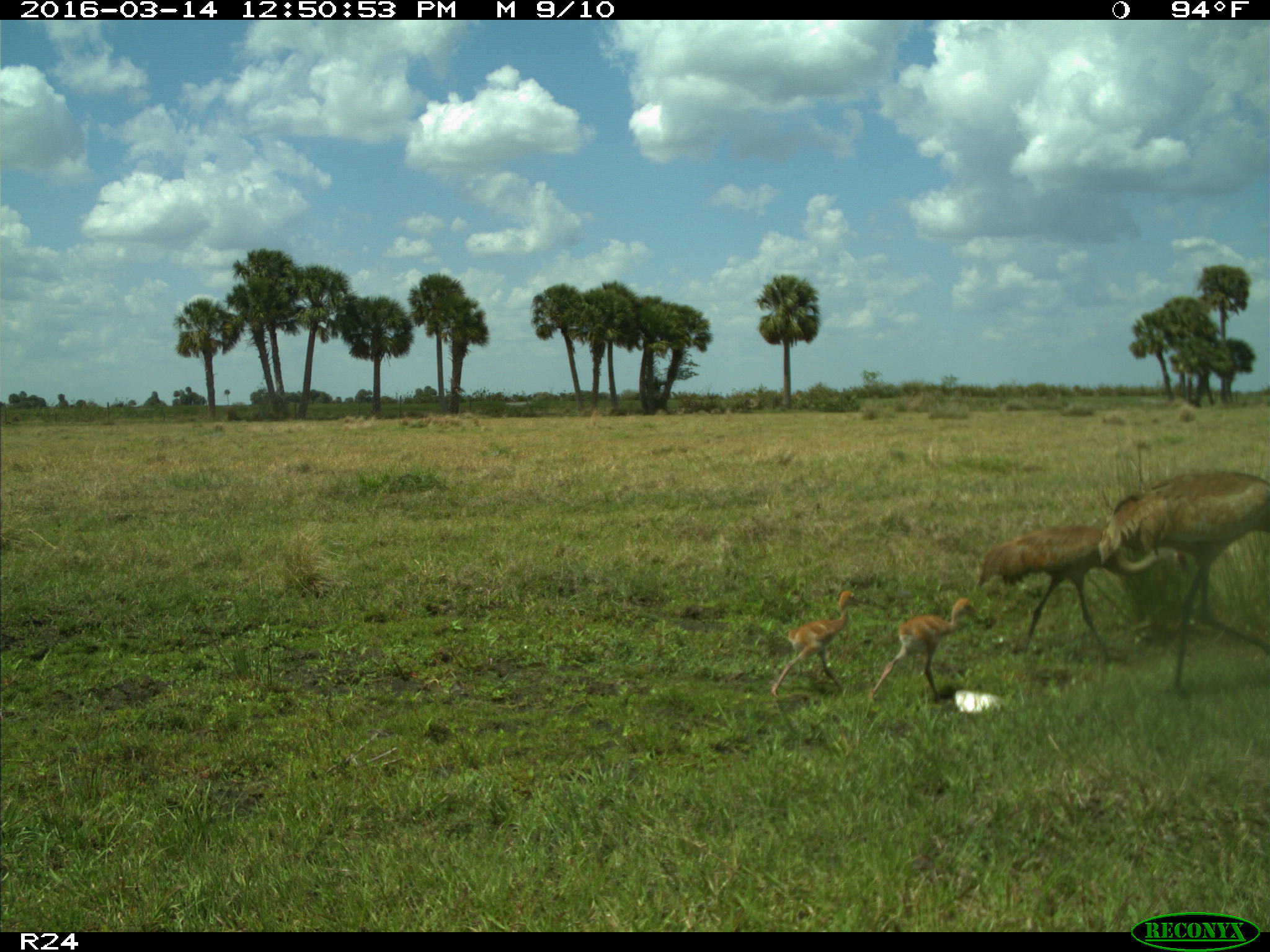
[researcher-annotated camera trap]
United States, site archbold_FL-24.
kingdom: Animalia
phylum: Chordata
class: Aves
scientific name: Aves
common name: birds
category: unidentified bird